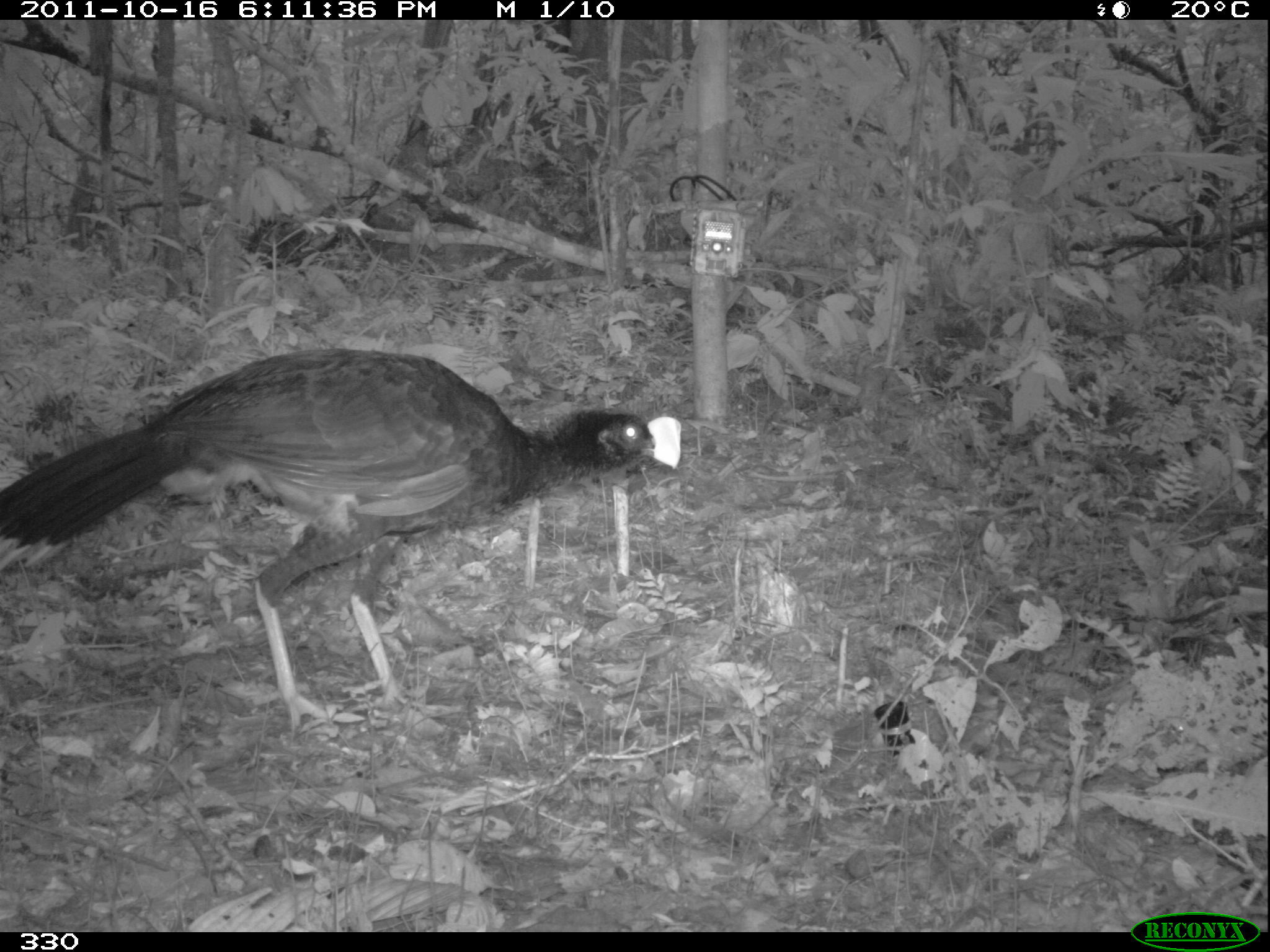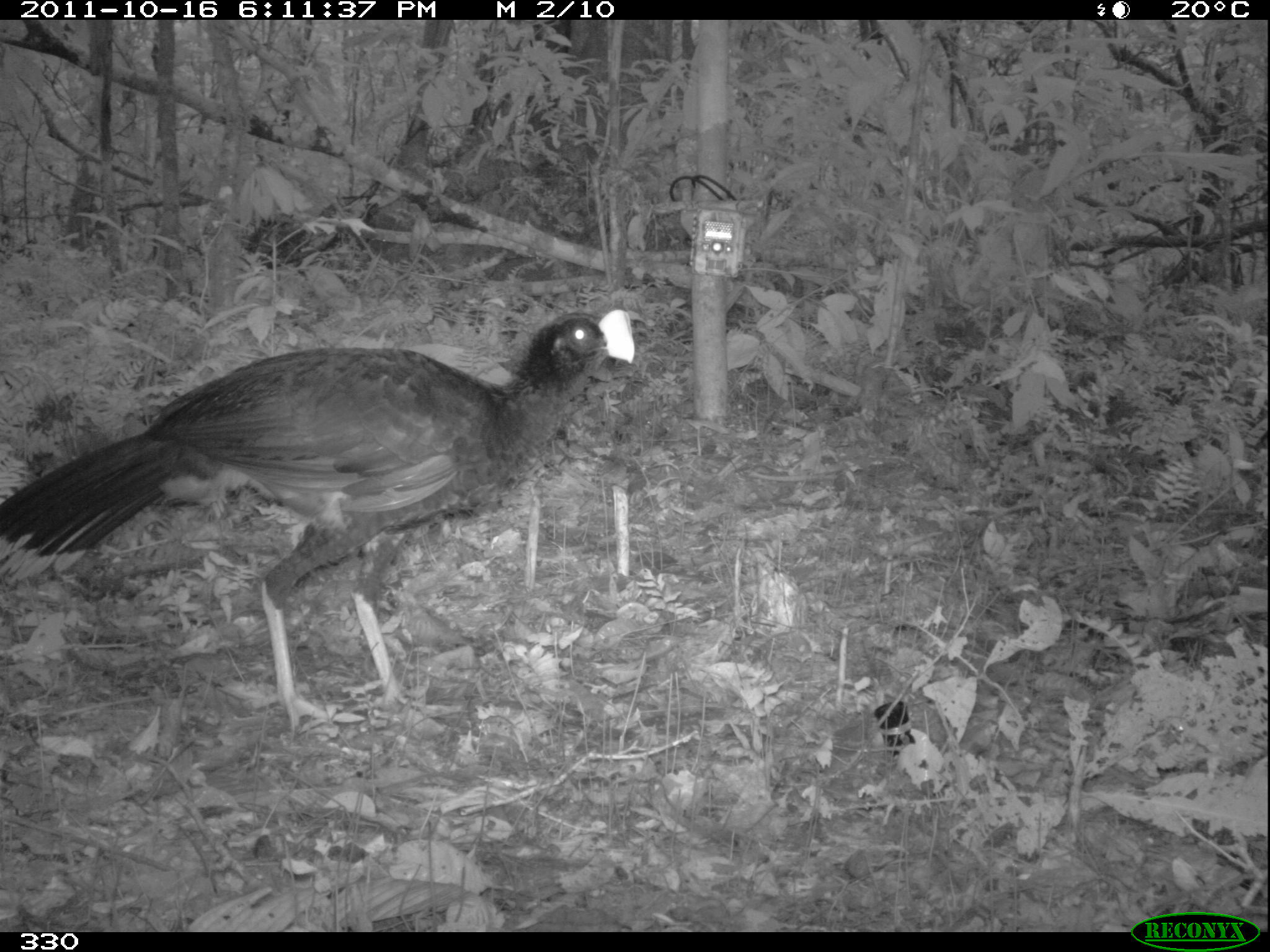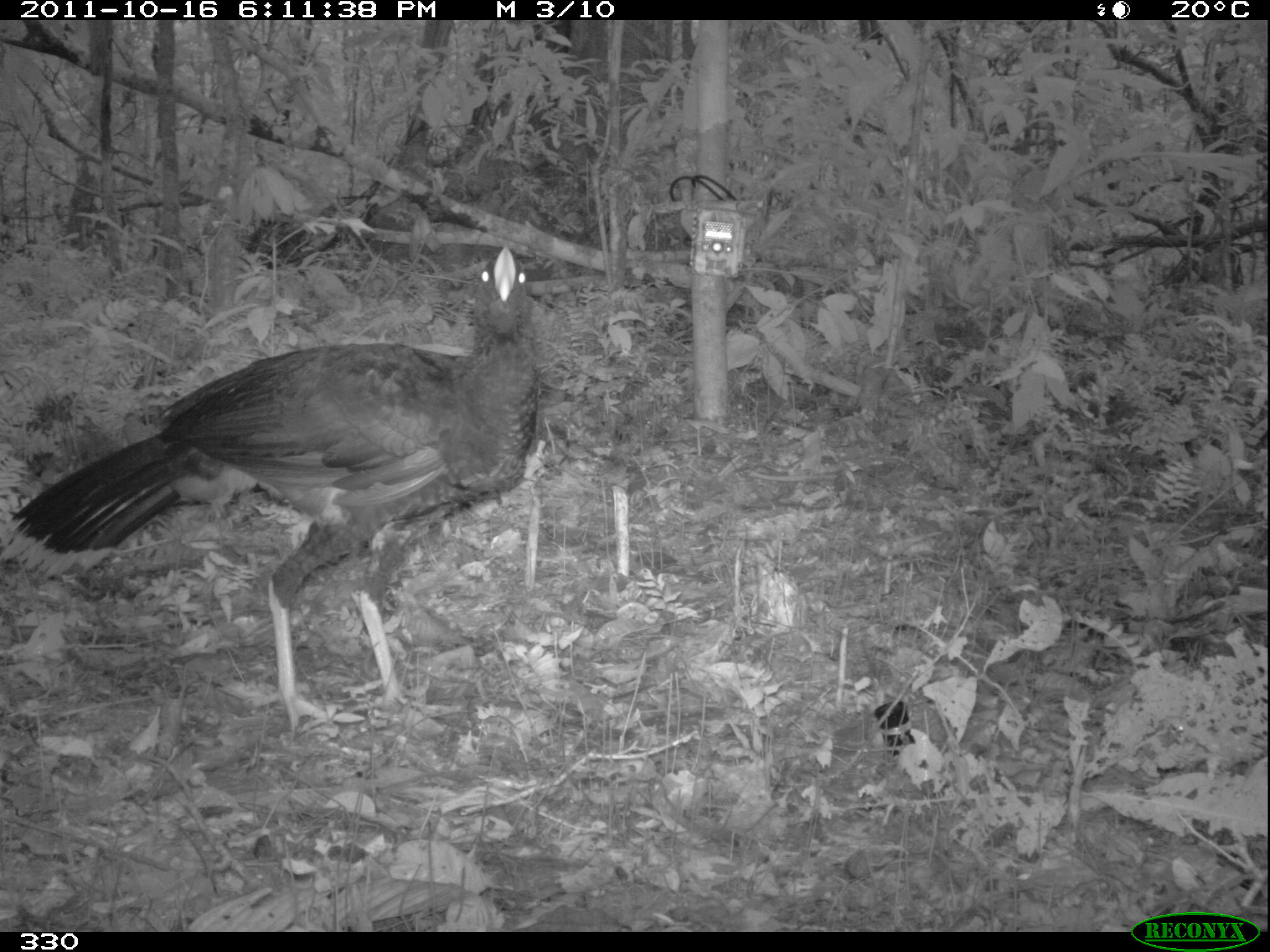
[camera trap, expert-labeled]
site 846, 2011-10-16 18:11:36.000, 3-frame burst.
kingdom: Animalia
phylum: Chordata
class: Aves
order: Galliformes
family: Cracidae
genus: Mitu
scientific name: Mitu tuberosum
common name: razor-billed curassow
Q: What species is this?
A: Mitu tuberosum (razor-billed curassow).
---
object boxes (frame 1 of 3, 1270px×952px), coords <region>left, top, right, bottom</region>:
mitu tuberosum: <region>0, 346, 680, 736</region>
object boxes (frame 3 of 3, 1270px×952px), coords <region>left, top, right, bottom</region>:
mitu tuberosum: <region>0, 244, 539, 741</region>